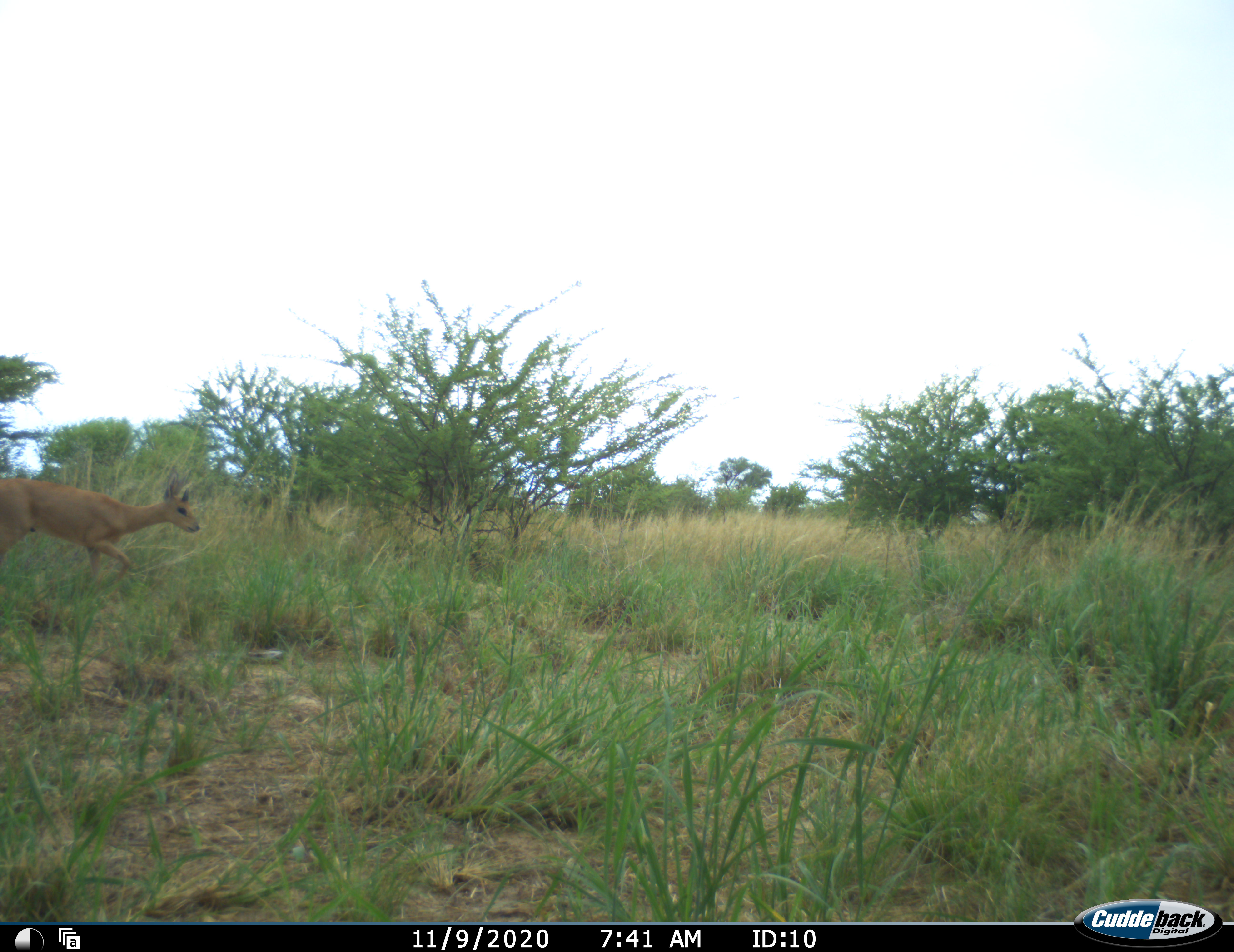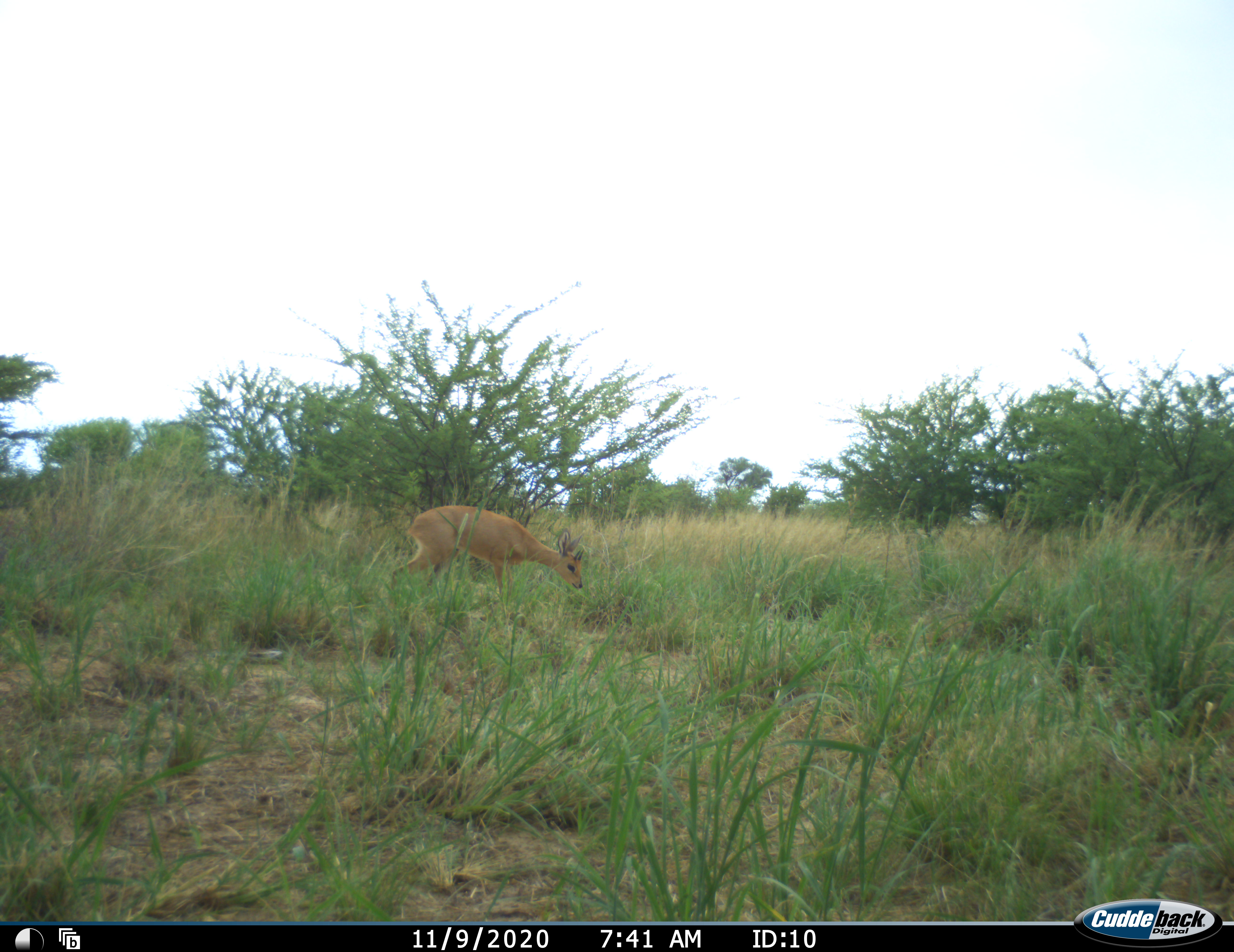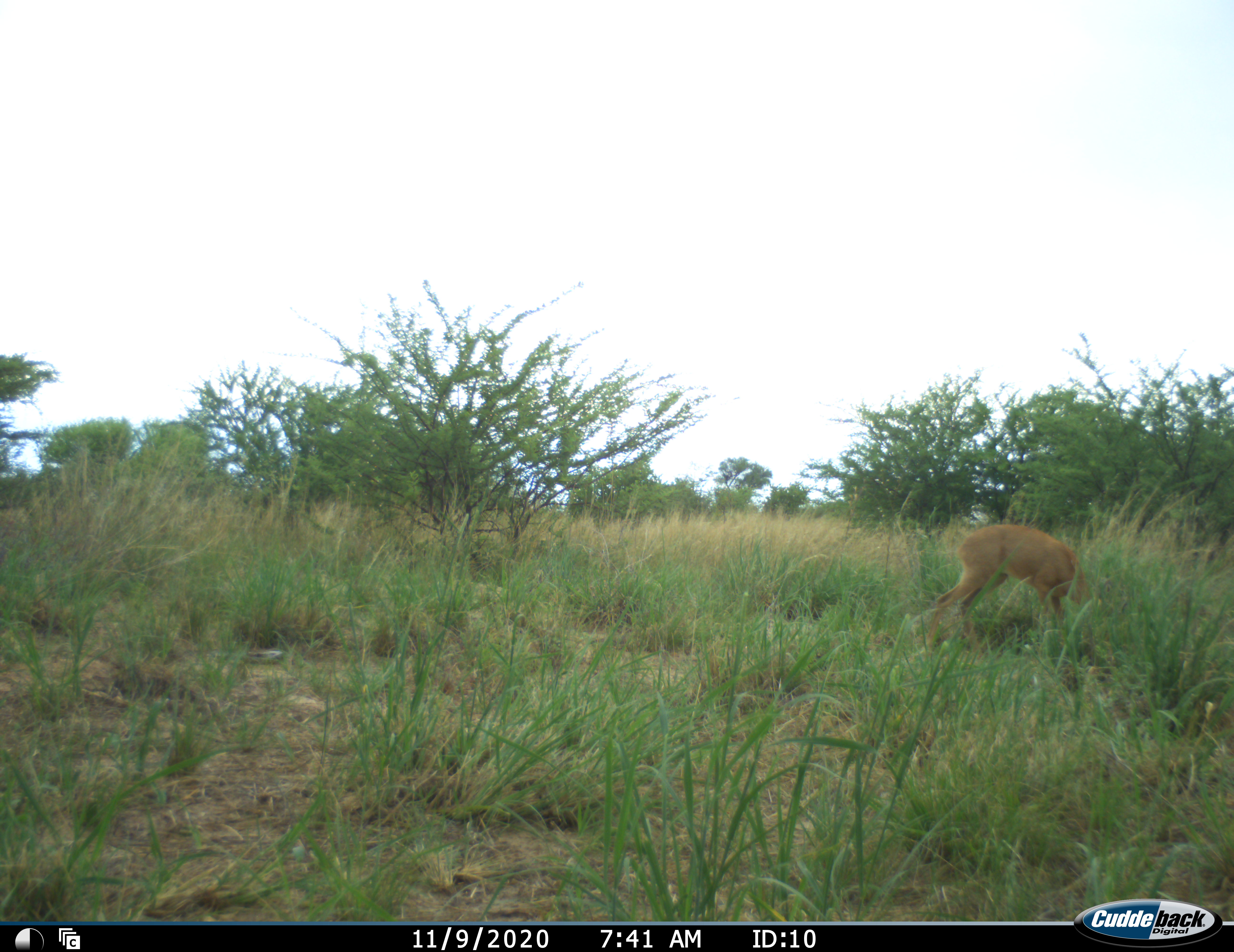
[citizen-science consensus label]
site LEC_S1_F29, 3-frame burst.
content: unidentified animal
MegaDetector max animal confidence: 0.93